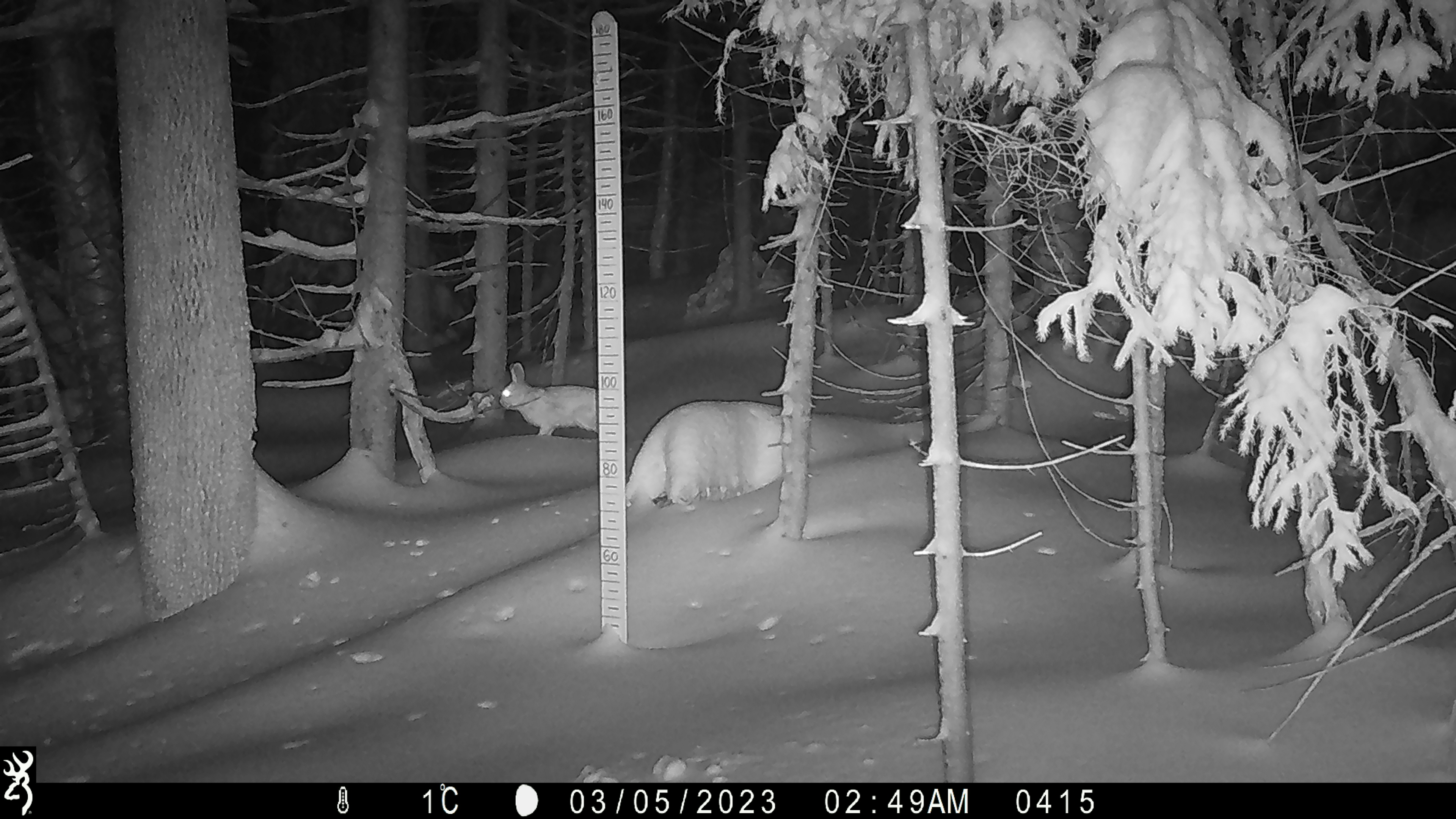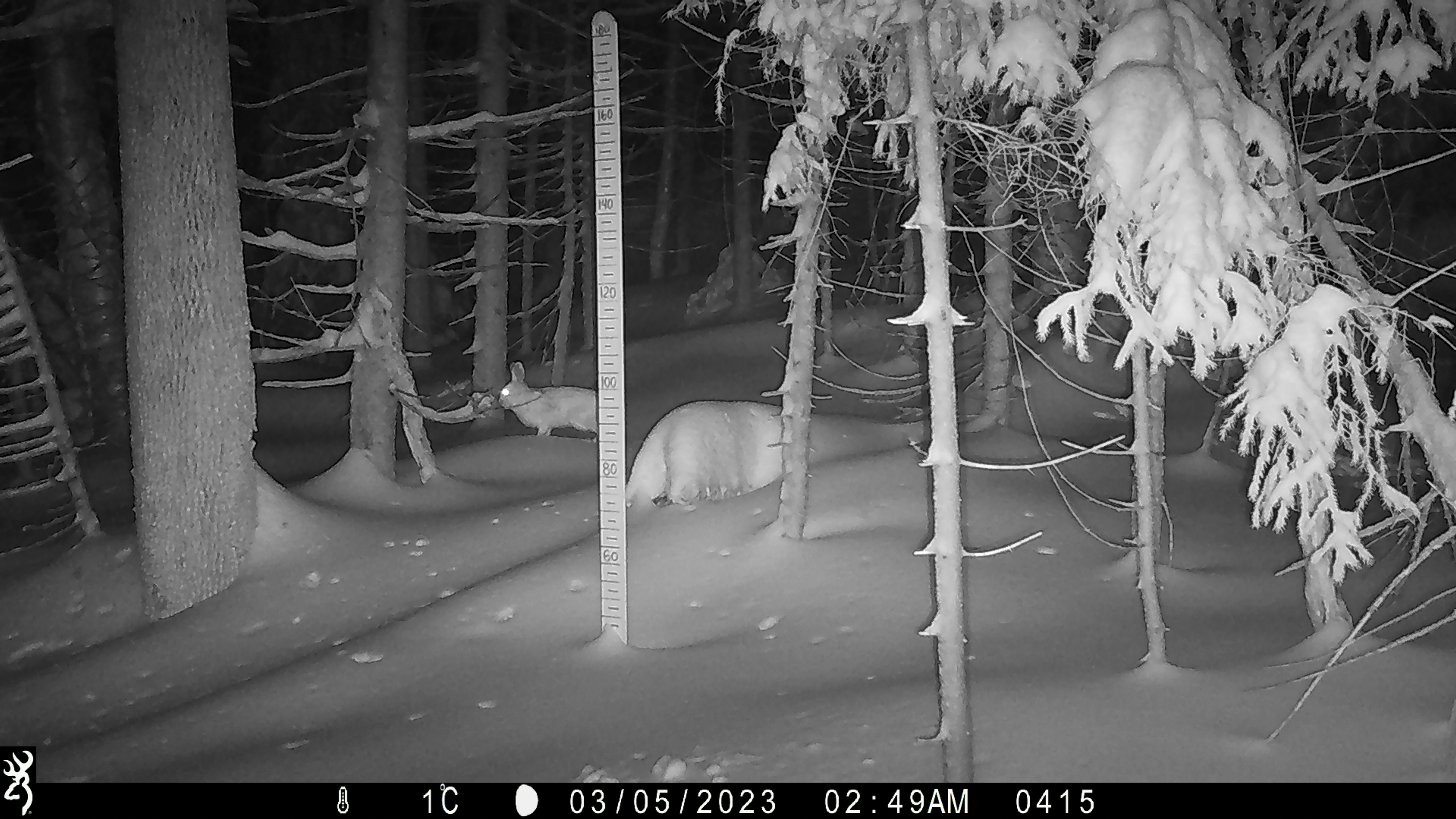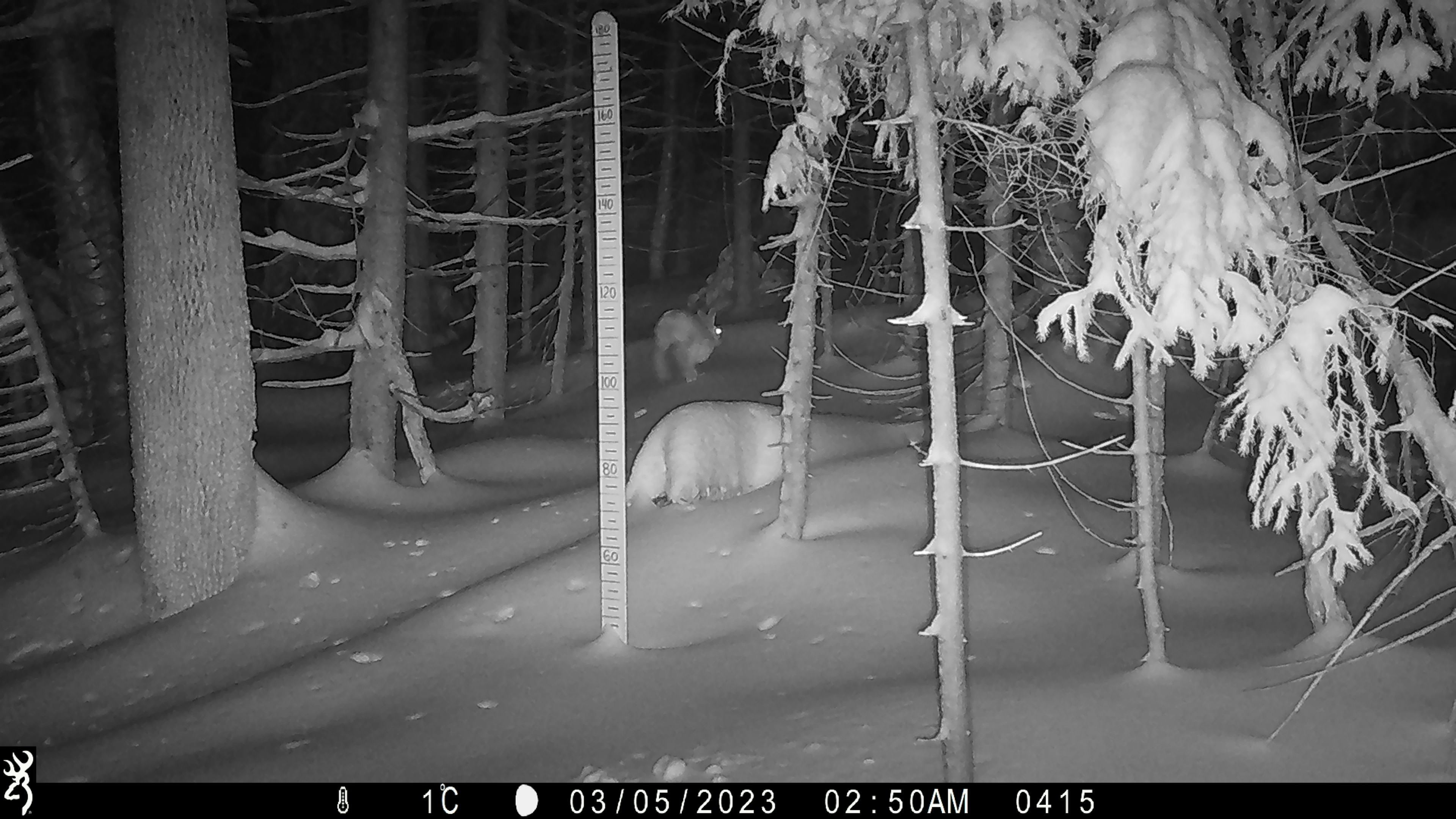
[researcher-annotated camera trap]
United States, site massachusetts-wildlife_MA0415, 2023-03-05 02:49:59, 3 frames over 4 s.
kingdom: Animalia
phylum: Chordata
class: Mammalia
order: Lagomorpha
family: Leporidae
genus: Lepus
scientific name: Lepus americanus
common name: snowshoe hare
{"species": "snowshoe hare (Lepus americanus)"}